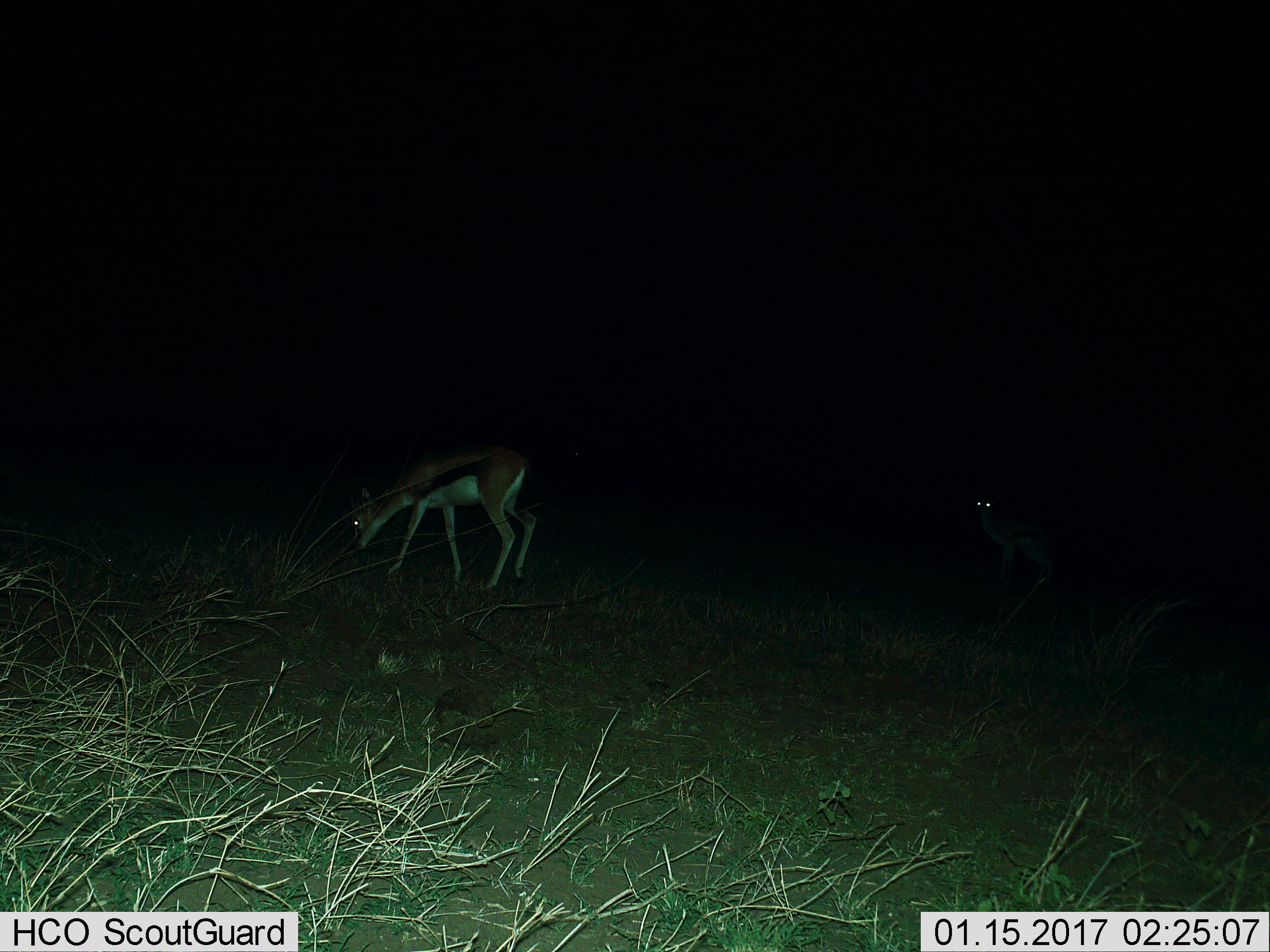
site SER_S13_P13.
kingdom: Animalia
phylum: Chordata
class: Mammalia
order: Artiodactyla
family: Bovidae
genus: Eudorcas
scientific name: Eudorcas thomsonii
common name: thomson's gazelle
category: gazellethomsons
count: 2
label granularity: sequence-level